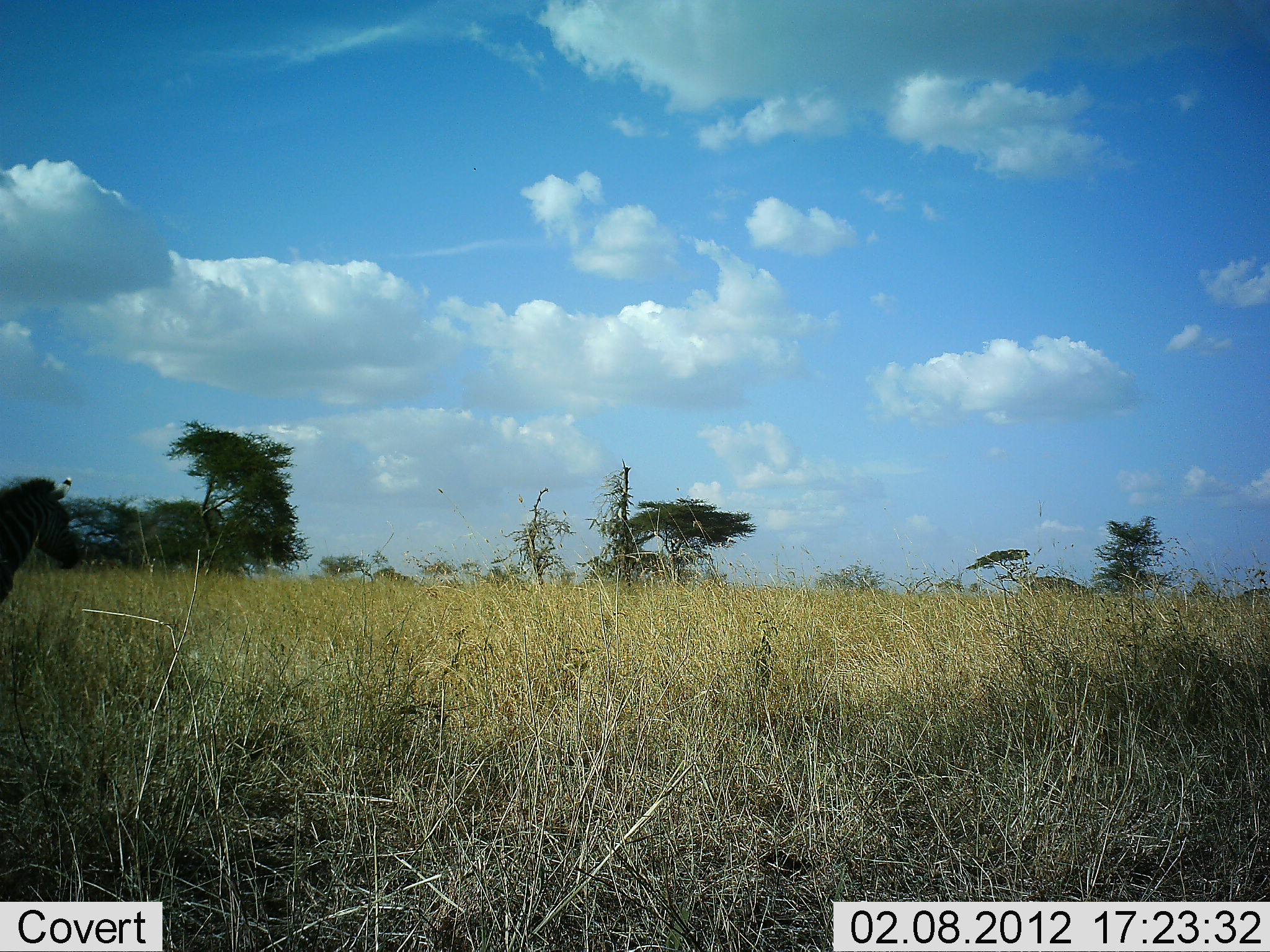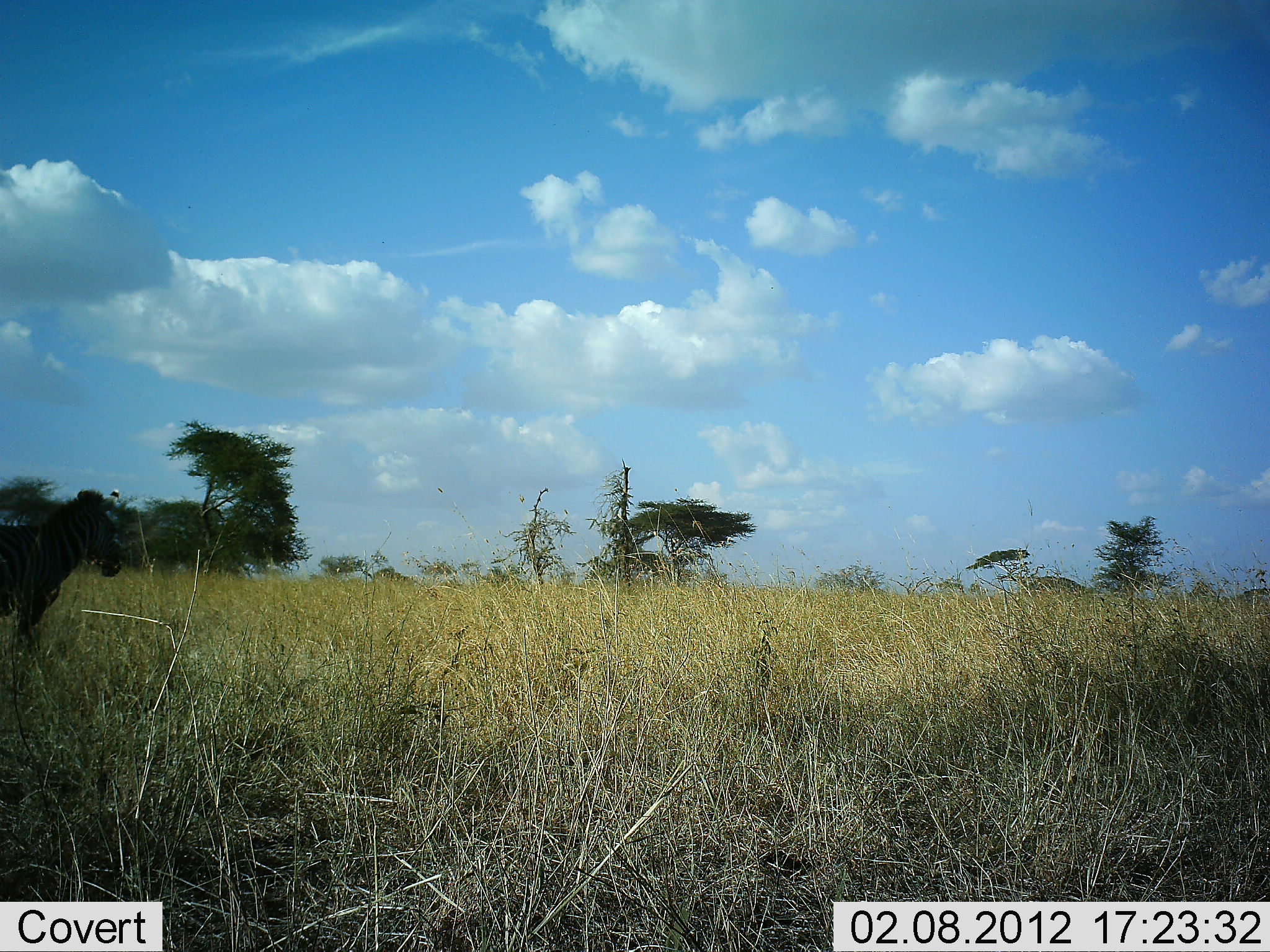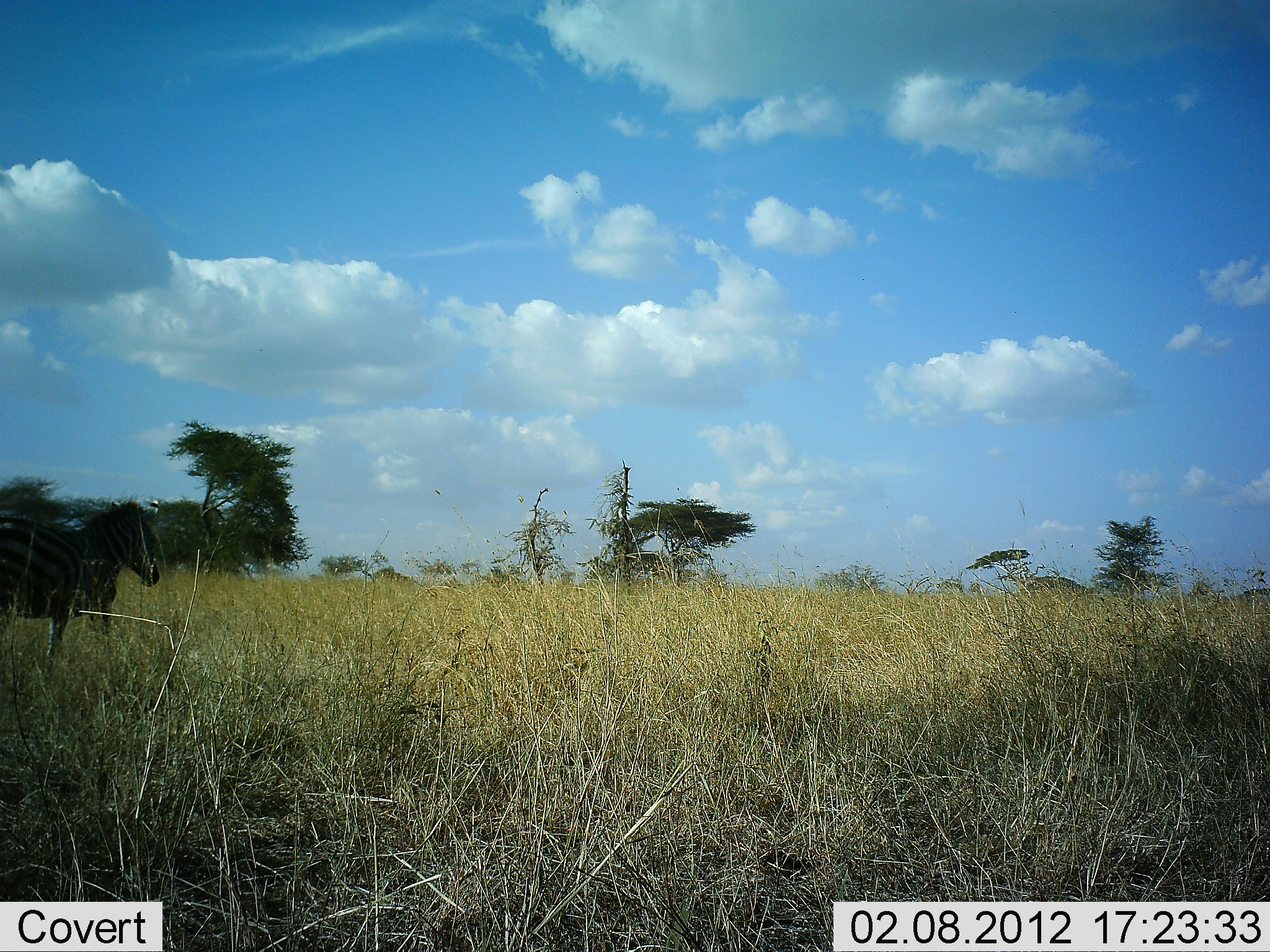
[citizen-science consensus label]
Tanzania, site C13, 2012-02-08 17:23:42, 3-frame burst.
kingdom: Animalia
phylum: Chordata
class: Mammalia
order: Perissodactyla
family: Equidae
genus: Equus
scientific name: Equus quagga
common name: plains zebra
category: zebra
Zebra (plains zebra) (Equus quagga), count 1. Behavior (volunteer vote fractions): standing 20%, resting 0%, moving 80%, interacting 0%. Young present (vote fraction): 5%. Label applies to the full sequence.